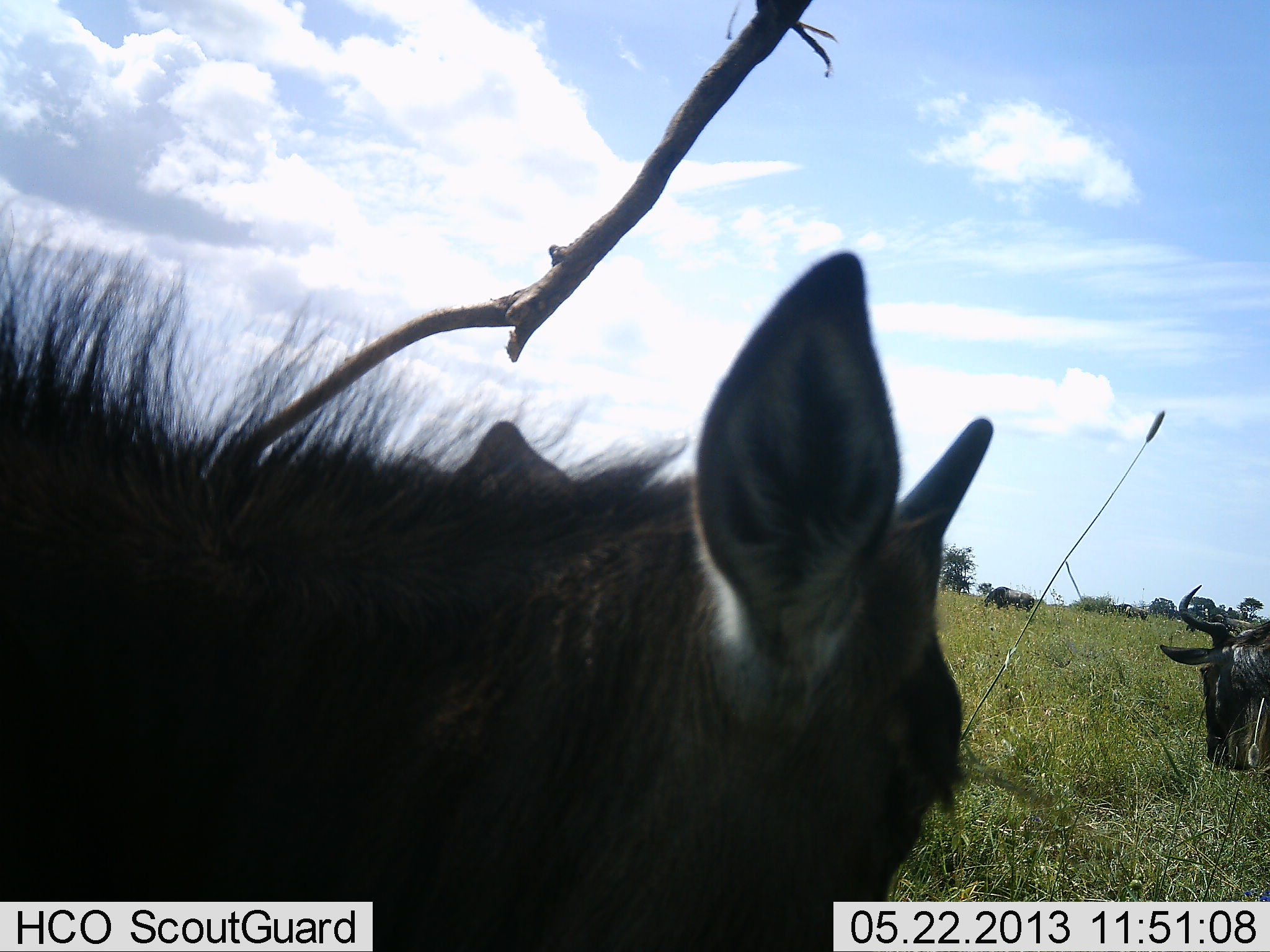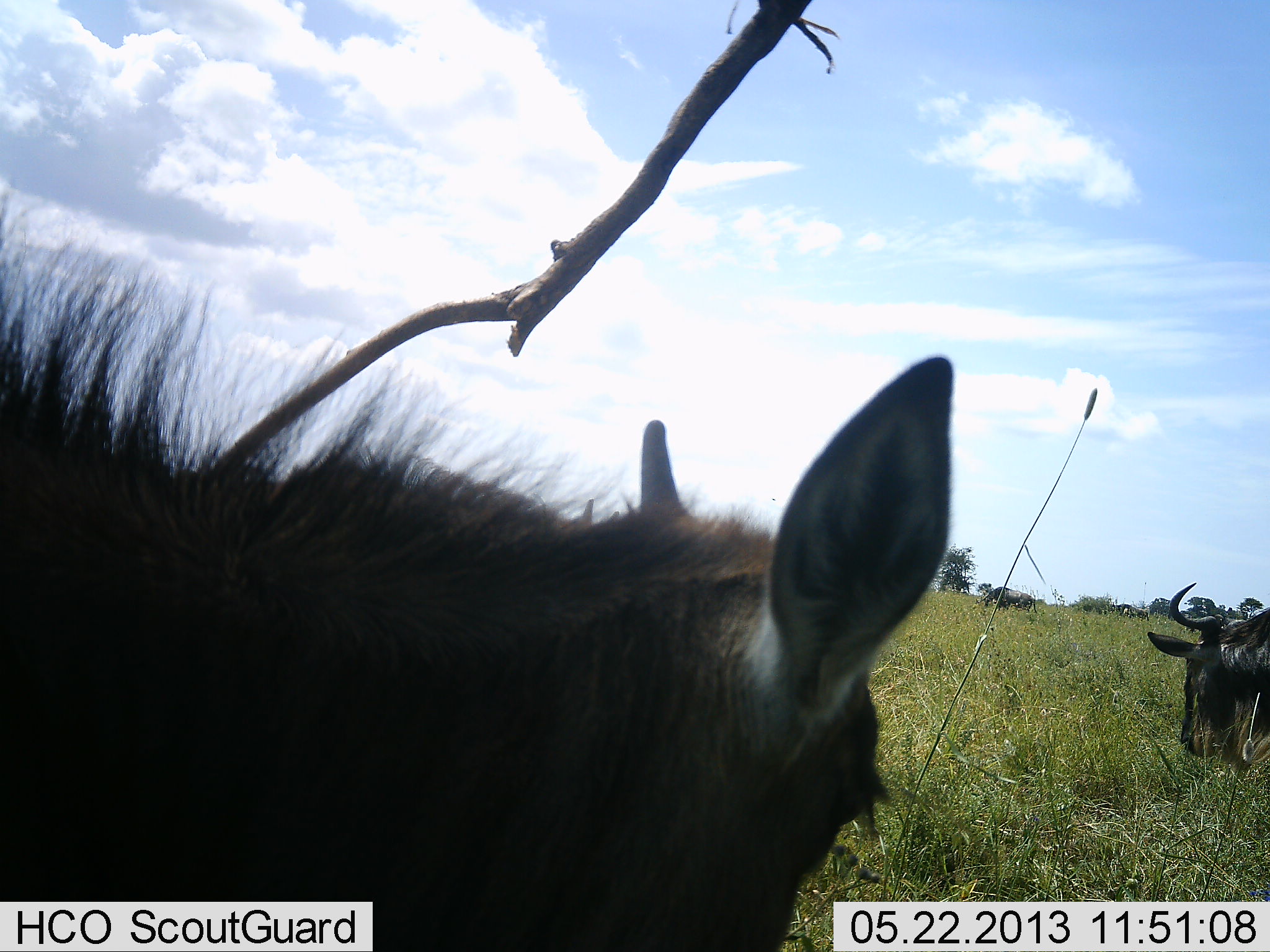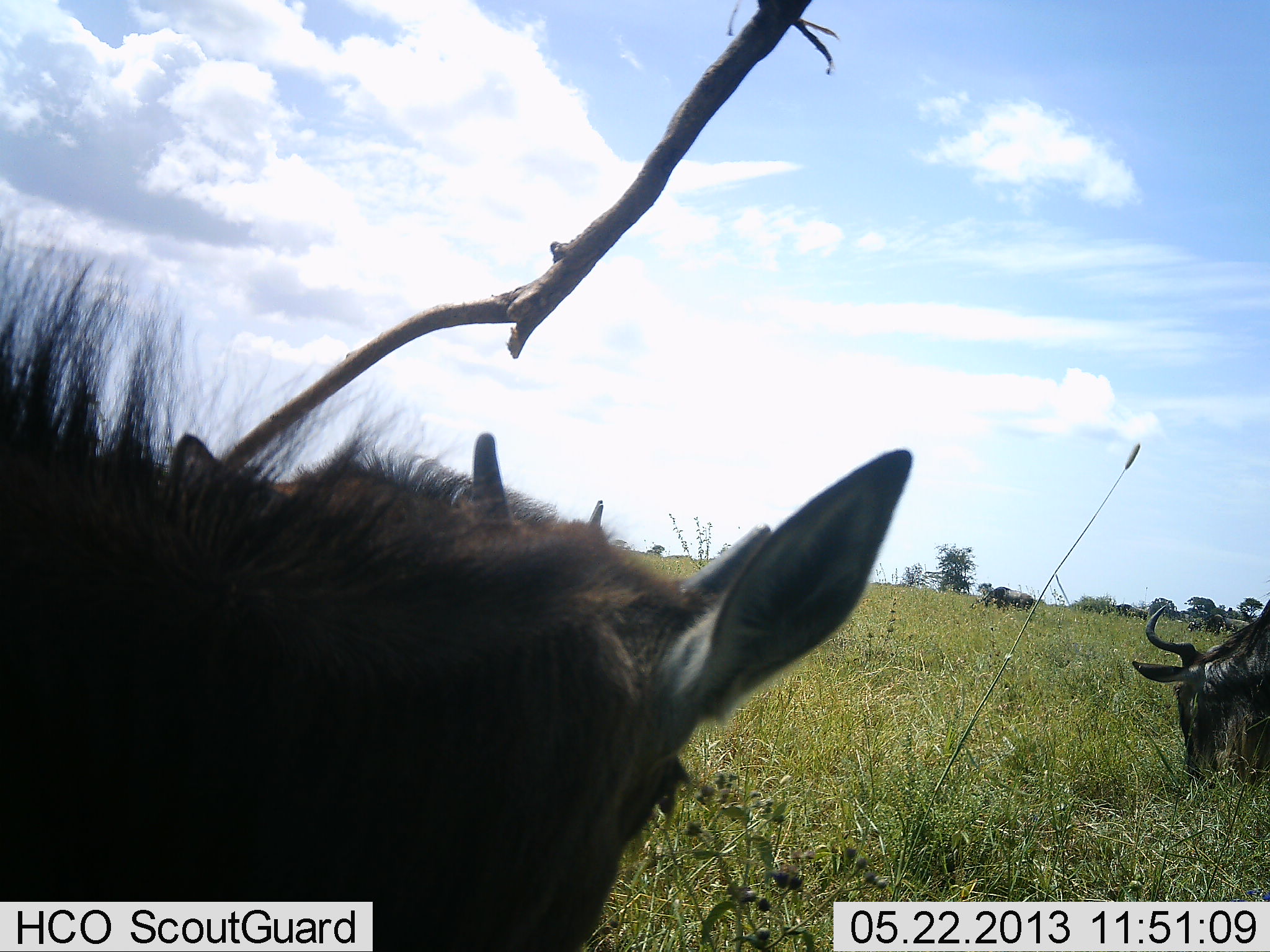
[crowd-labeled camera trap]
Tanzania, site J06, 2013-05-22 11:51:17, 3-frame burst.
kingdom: Animalia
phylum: Chordata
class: Mammalia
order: Artiodactyla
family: Bovidae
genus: Connochaetes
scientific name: Connochaetes taurinus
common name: blue wildebeest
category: wildebeest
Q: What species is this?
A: Wildebeest (blue wildebeest) (Connochaetes taurinus).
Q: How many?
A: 2.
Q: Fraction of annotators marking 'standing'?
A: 55%.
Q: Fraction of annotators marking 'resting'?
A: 5%.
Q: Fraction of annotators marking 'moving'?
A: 10%.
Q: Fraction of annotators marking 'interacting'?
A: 0%.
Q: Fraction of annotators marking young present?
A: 50%.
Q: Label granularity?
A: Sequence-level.